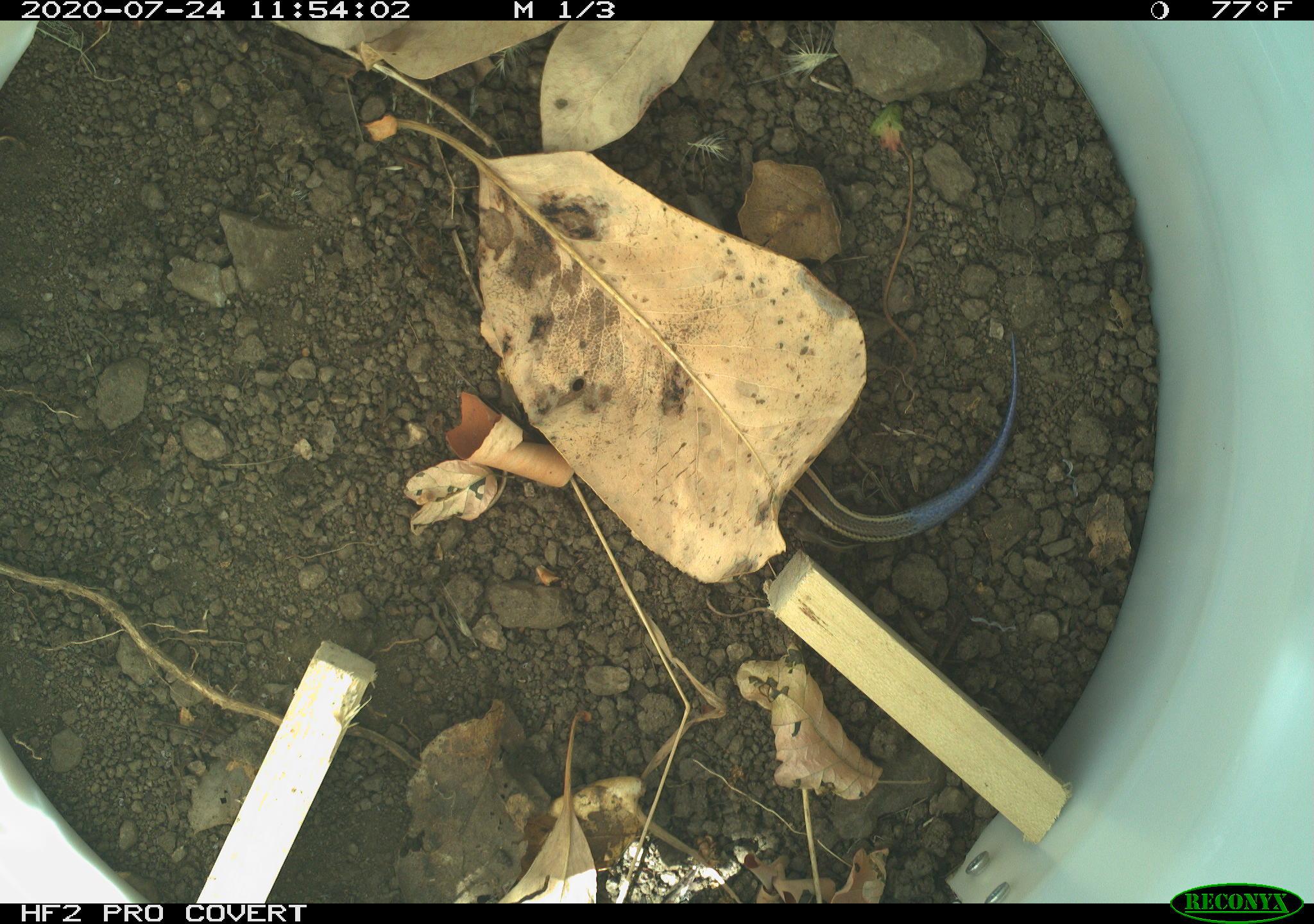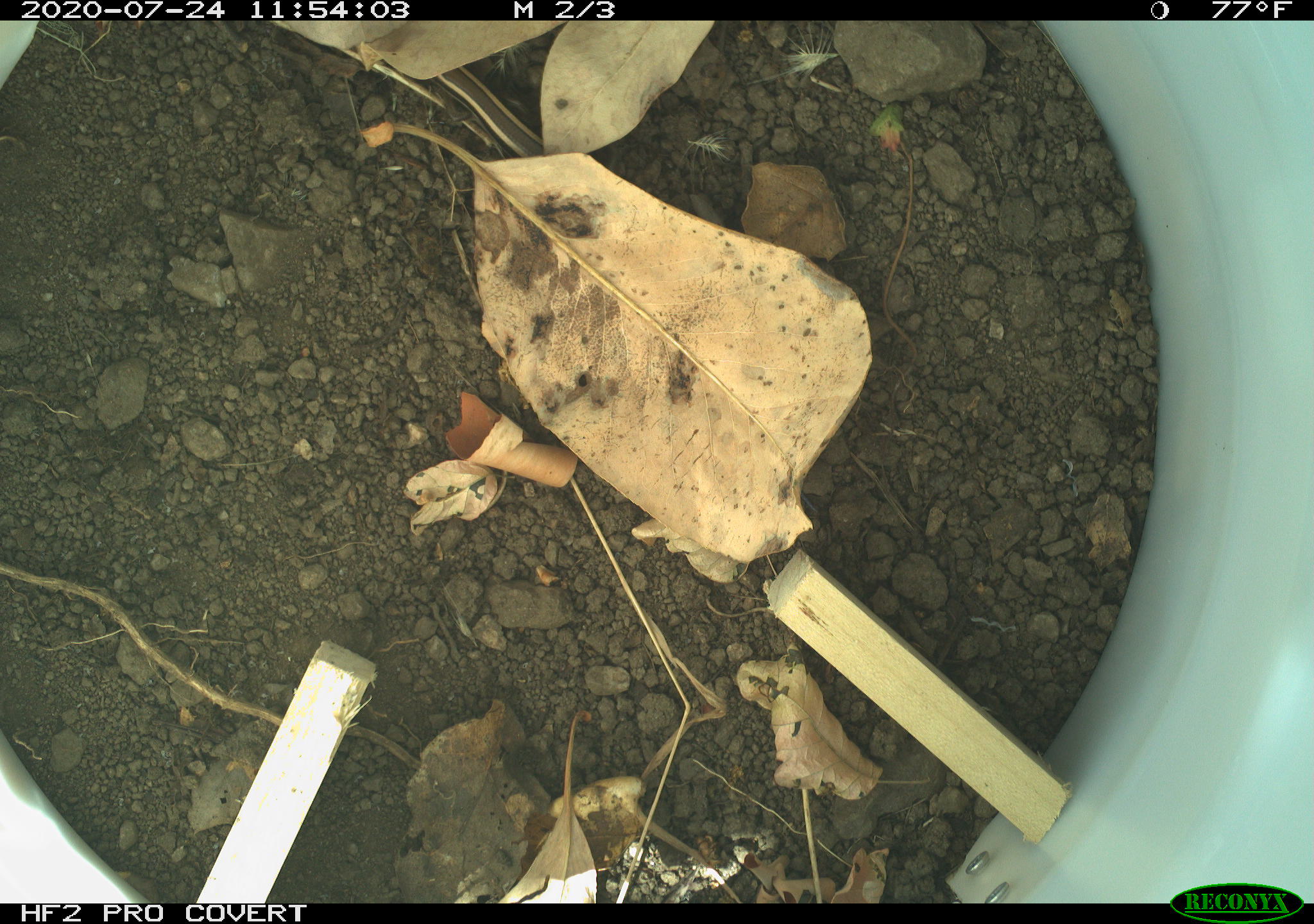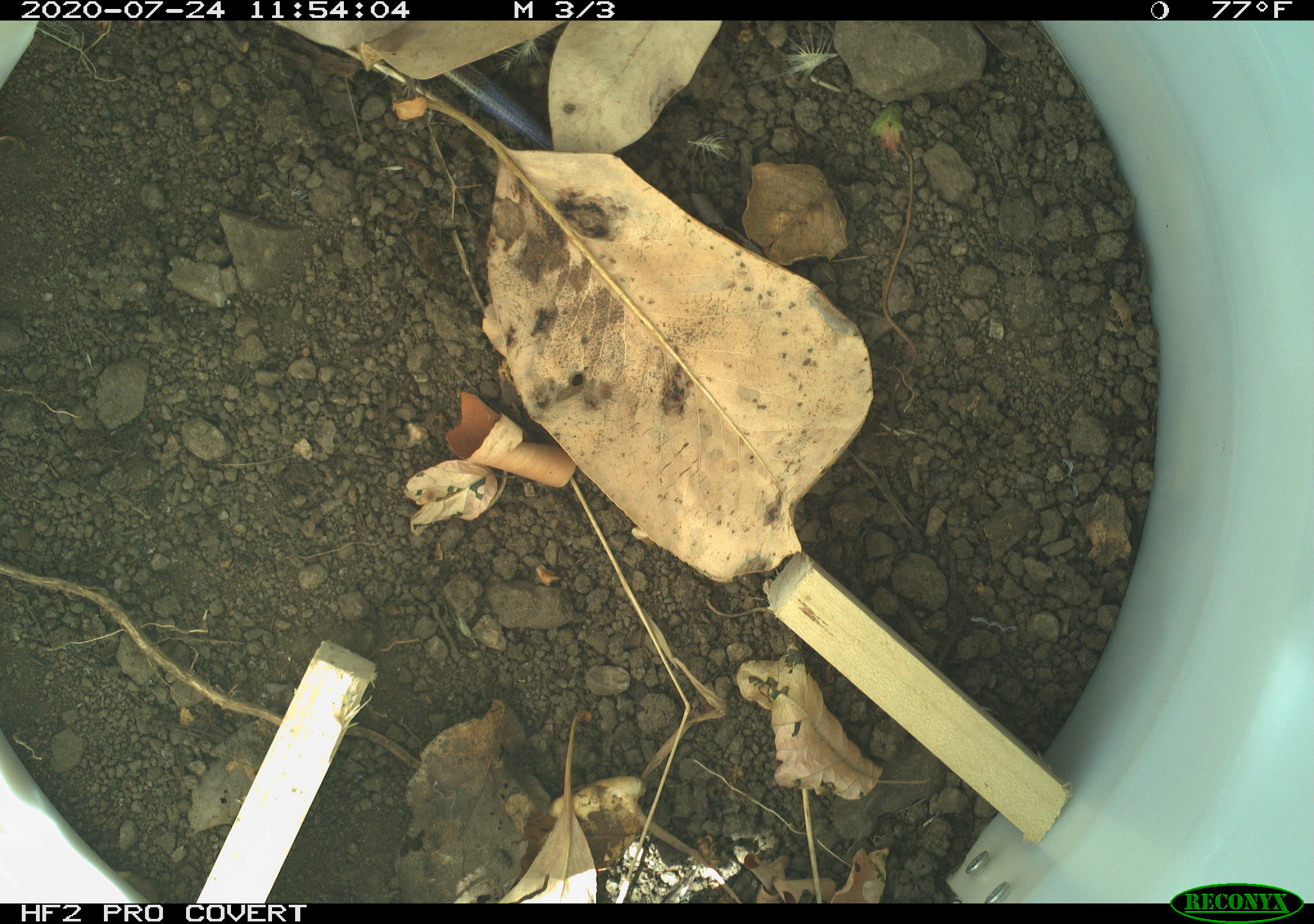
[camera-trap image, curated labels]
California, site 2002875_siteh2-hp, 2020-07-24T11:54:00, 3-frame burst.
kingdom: Animalia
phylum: Chordata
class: Reptilia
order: Squamata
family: Scincidae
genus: Plestiodon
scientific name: Plestiodon skiltonianus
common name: western skink